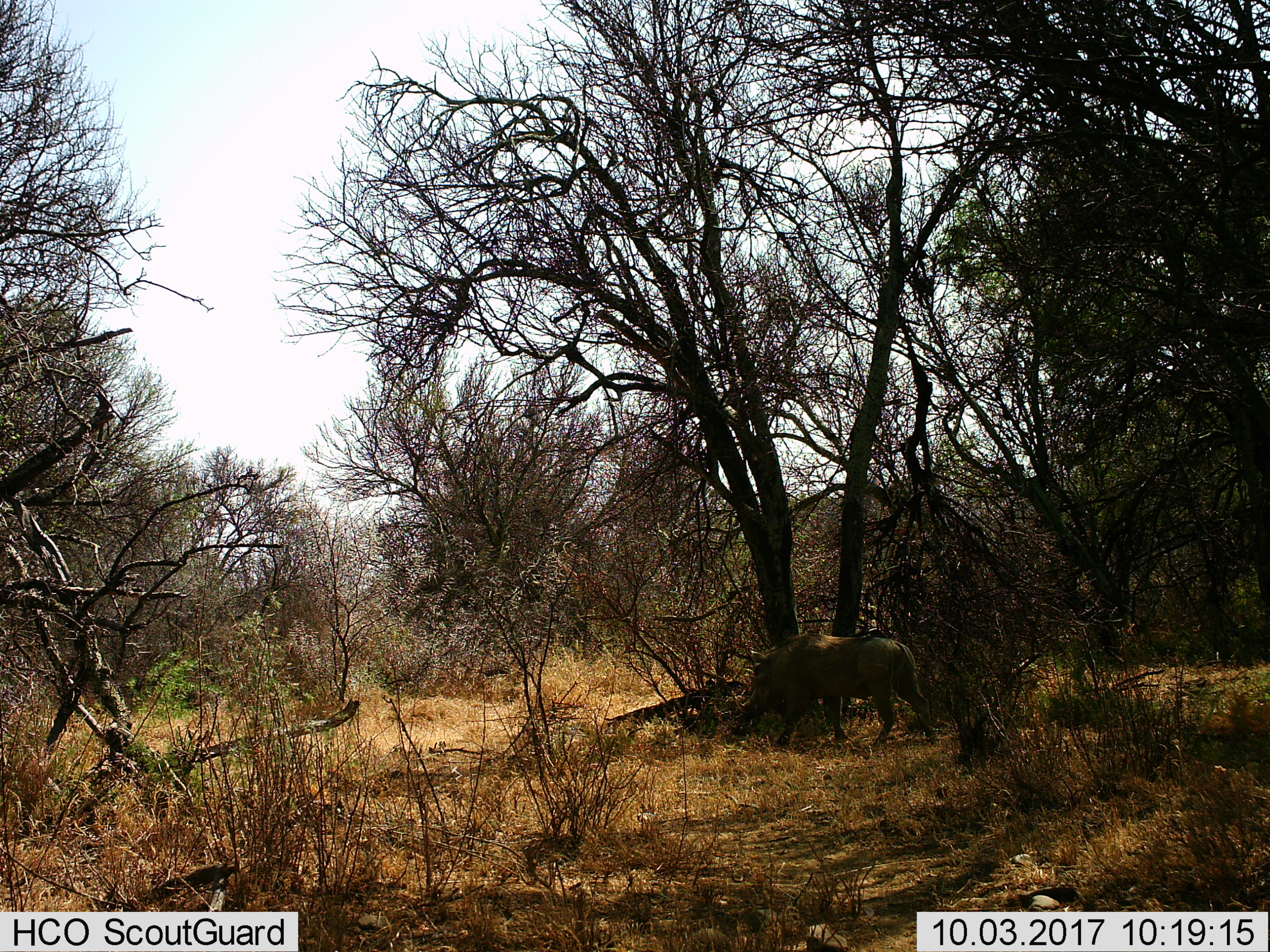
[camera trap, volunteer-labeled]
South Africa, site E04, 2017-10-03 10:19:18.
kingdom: Animalia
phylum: Chordata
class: Mammalia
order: Artiodactyla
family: Suidae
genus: Phacochoerus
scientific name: Phacochoerus africanus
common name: warthog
Warthog (Phacochoerus africanus), count 1. Behavior (volunteer vote fractions): standing 12%, resting 0%, moving 88%, interacting 0%. Young present (vote fraction): 0%. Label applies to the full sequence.